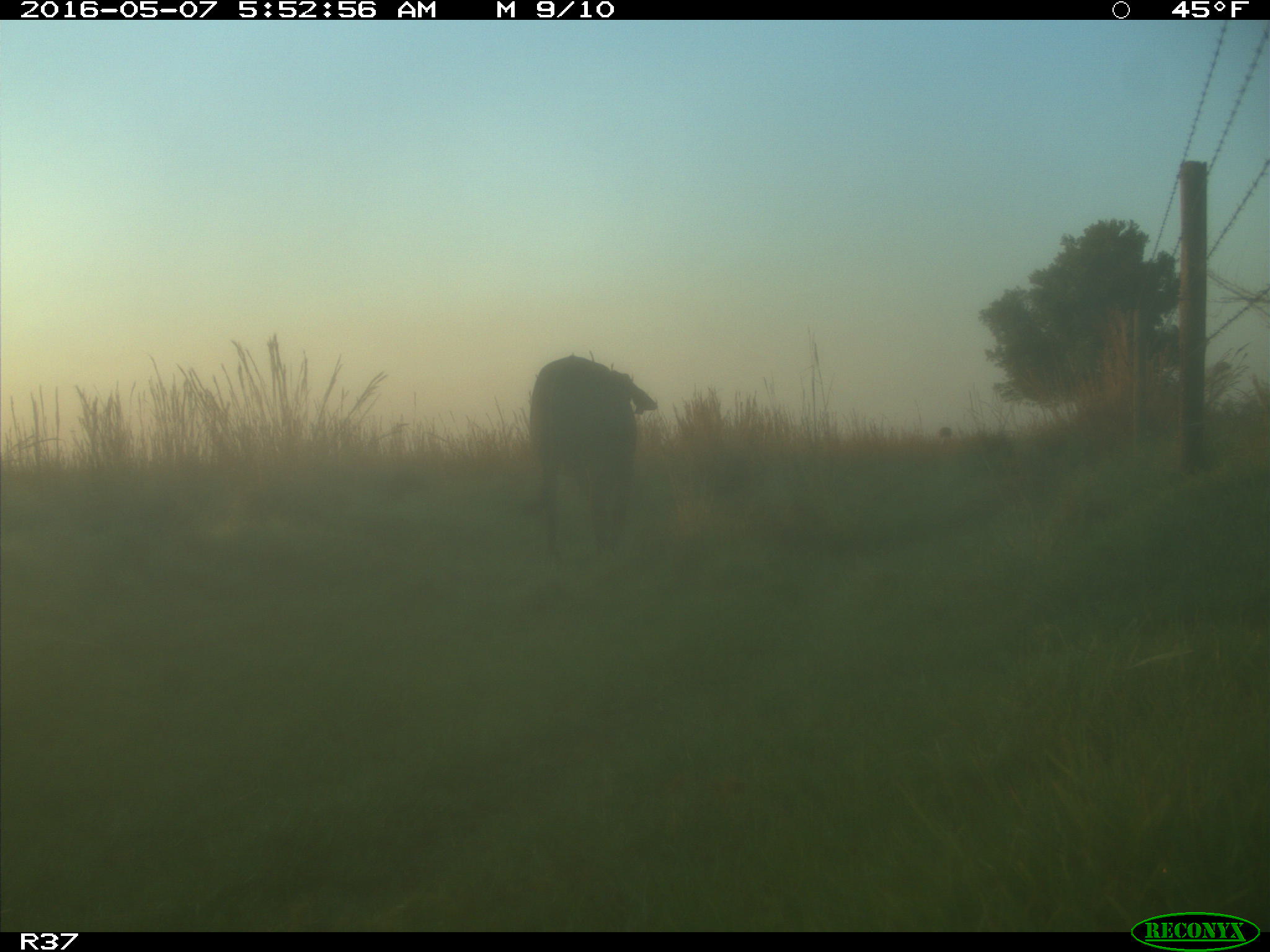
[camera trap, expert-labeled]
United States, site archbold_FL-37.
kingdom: Animalia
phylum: Chordata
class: Mammalia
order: Artiodactyla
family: Bovidae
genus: Bos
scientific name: Bos taurus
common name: domestic cow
Bos taurus (domestic cow).